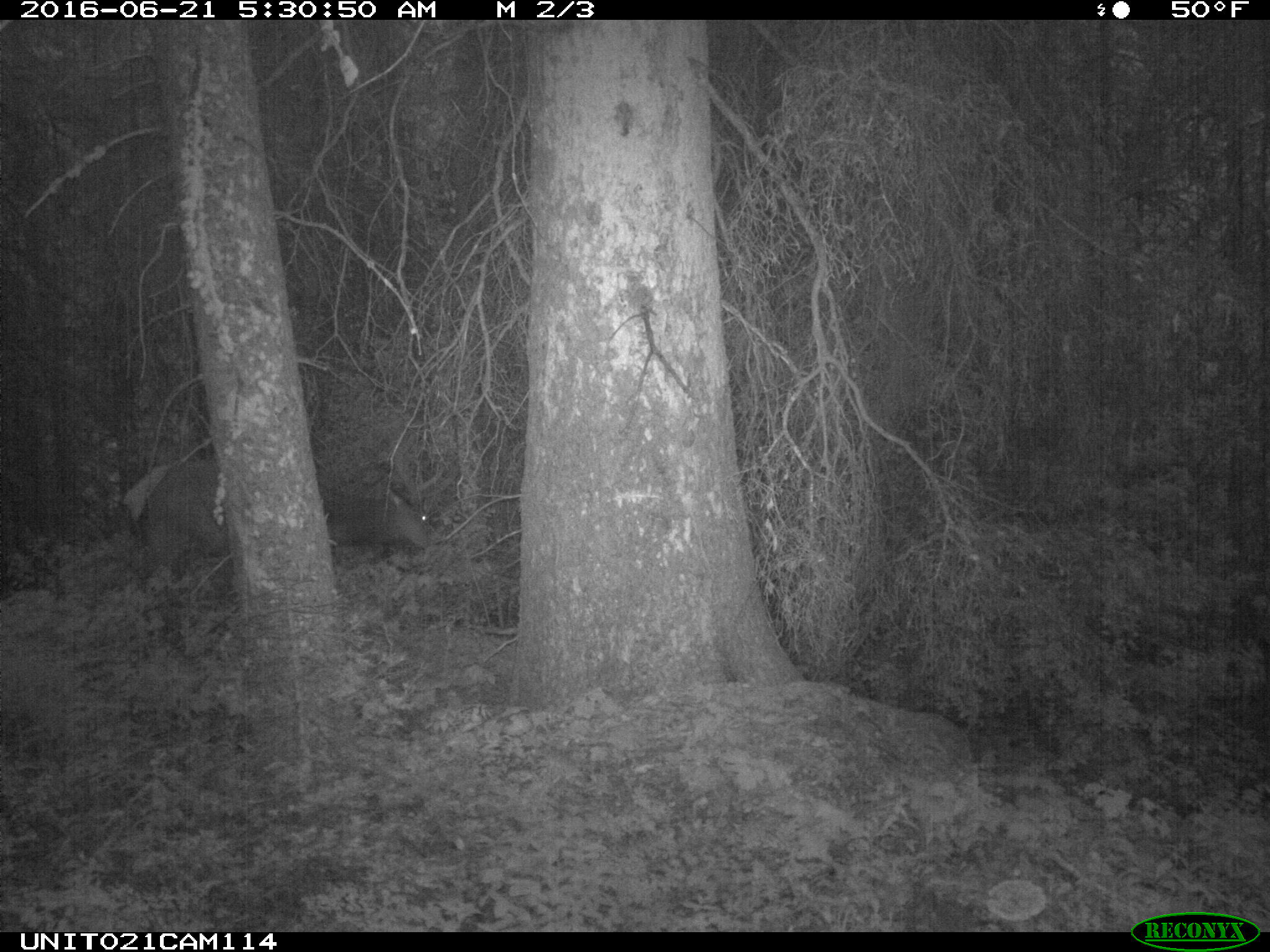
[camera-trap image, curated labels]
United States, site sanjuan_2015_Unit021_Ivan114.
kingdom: Animalia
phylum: Chordata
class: Mammalia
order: Artiodactyla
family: Cervidae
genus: Cervus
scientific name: Cervus elaphus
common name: red deer